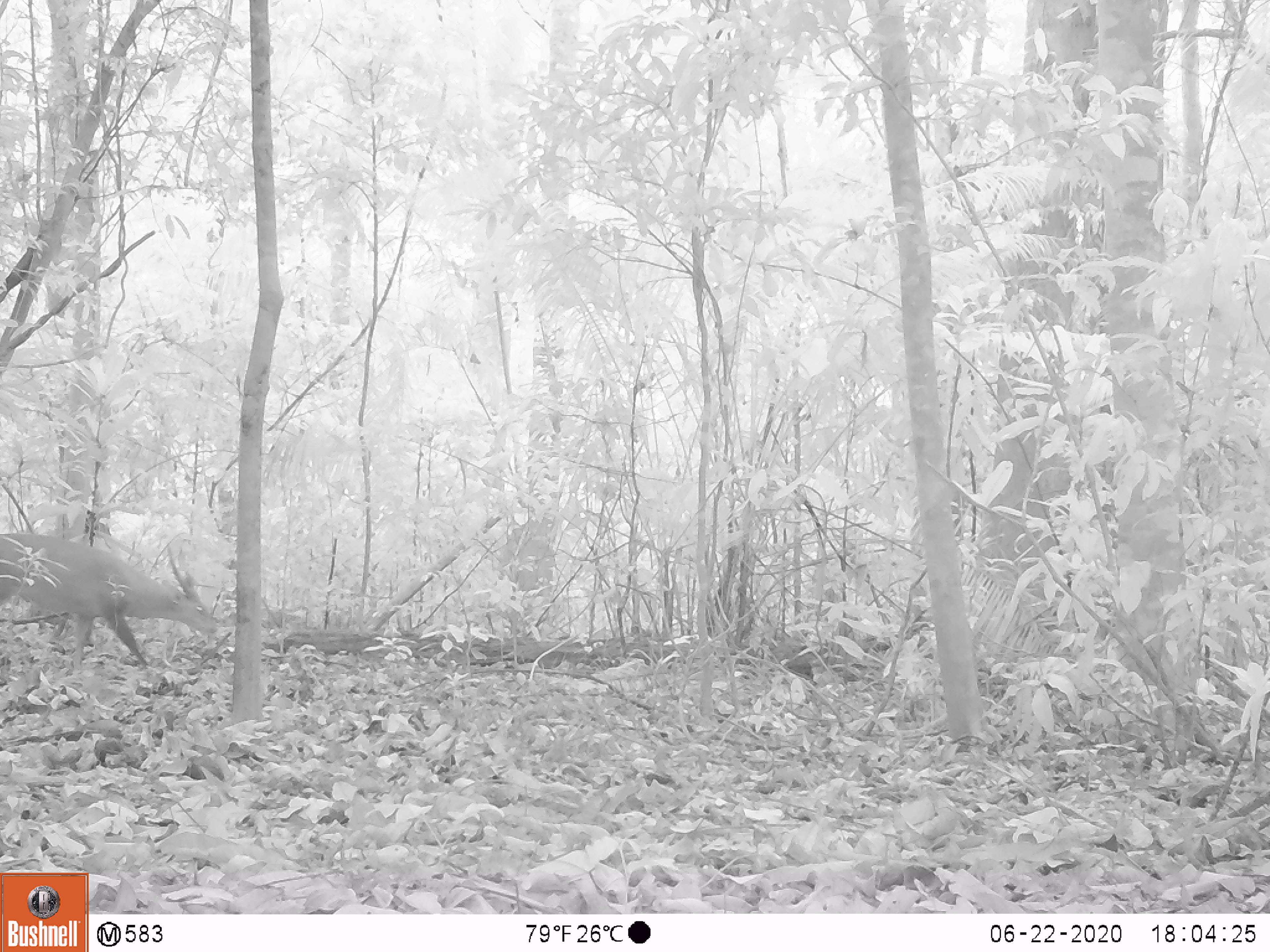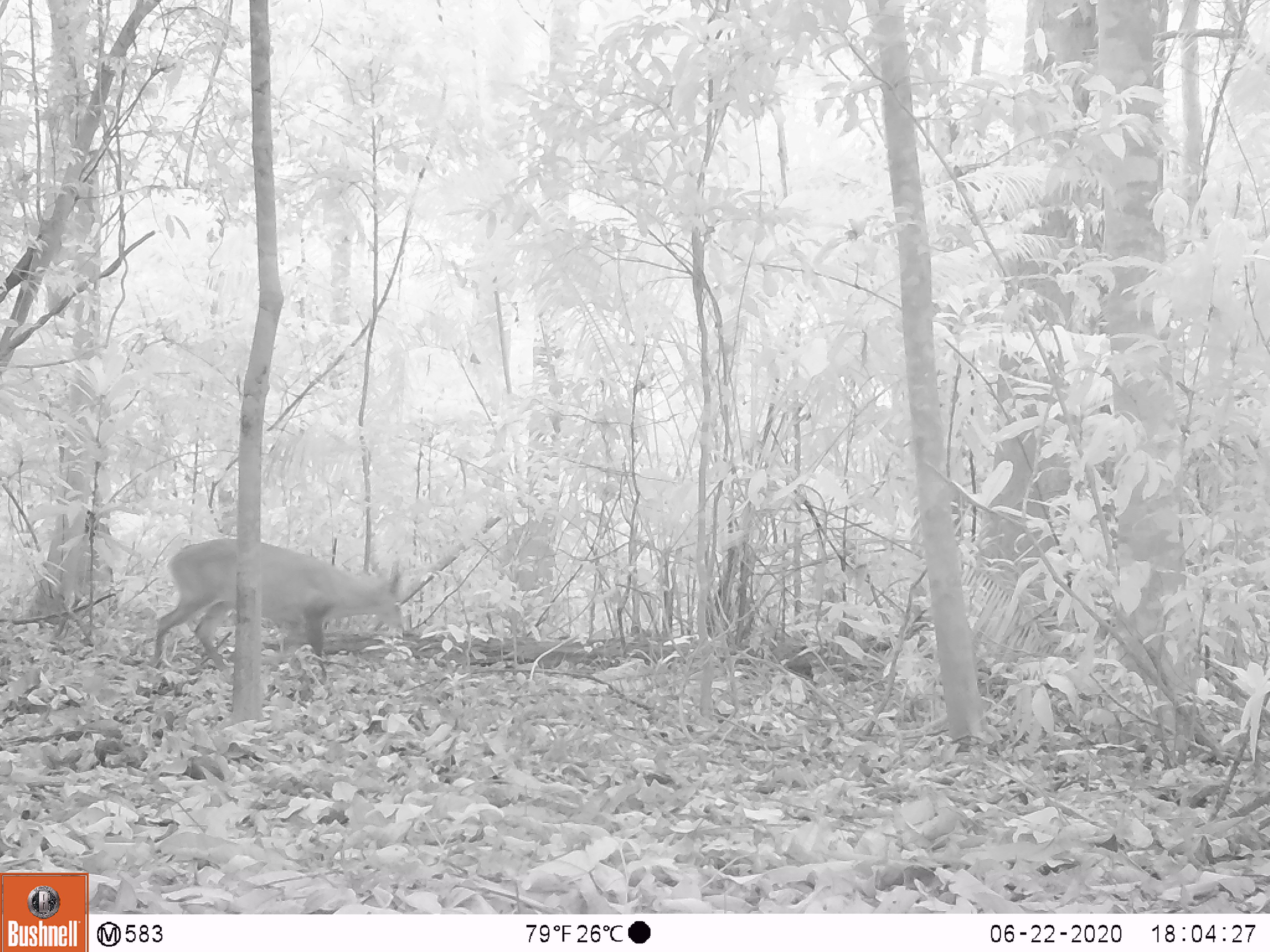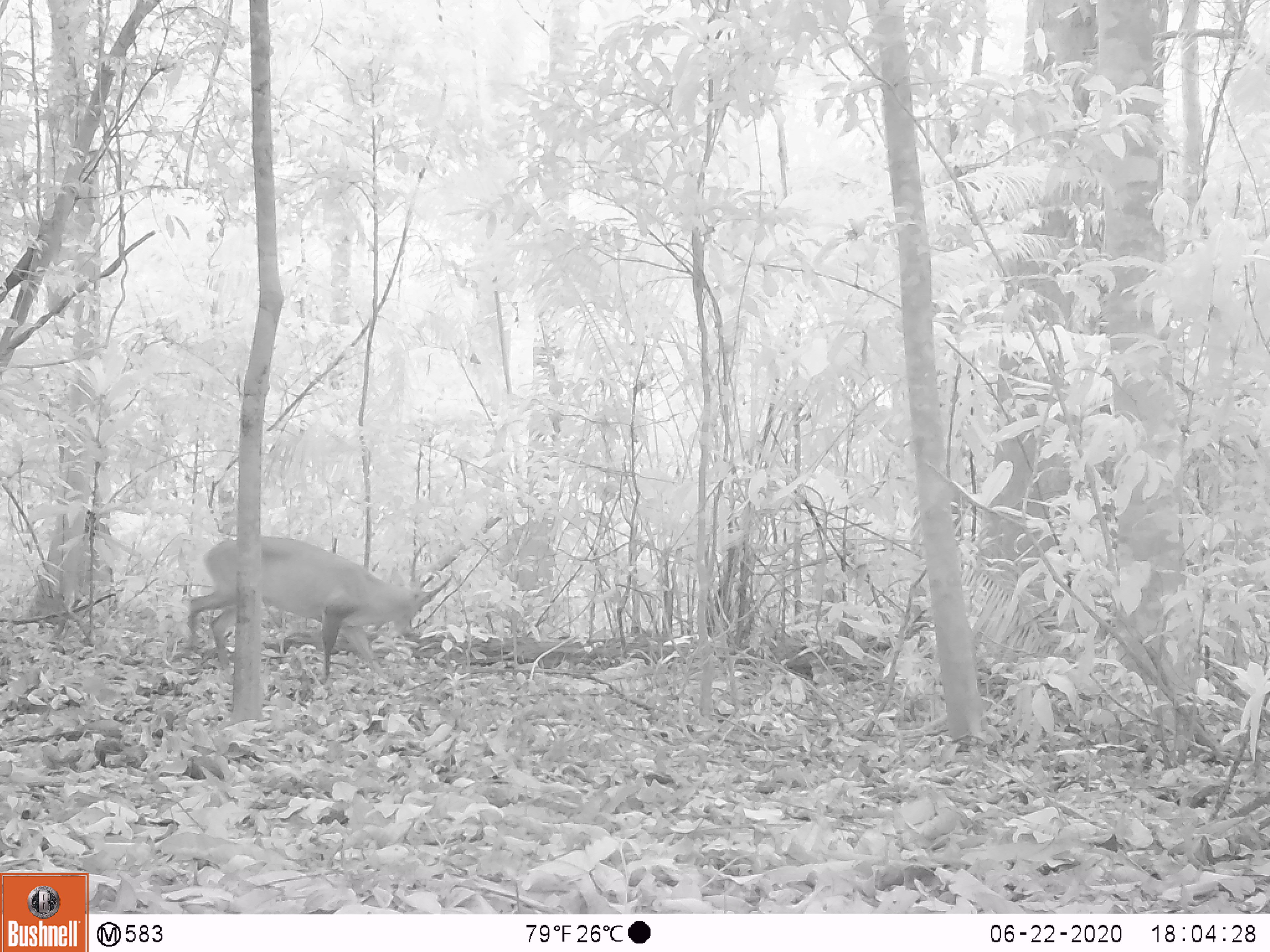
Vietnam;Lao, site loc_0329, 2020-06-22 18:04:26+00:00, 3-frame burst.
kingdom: Animalia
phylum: Chordata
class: Mammalia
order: Artiodactyla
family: Cervidae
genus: Muntiacus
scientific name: Muntiacus vuquangensis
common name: large-antlered muntjac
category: large antlered muntjac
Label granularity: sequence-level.